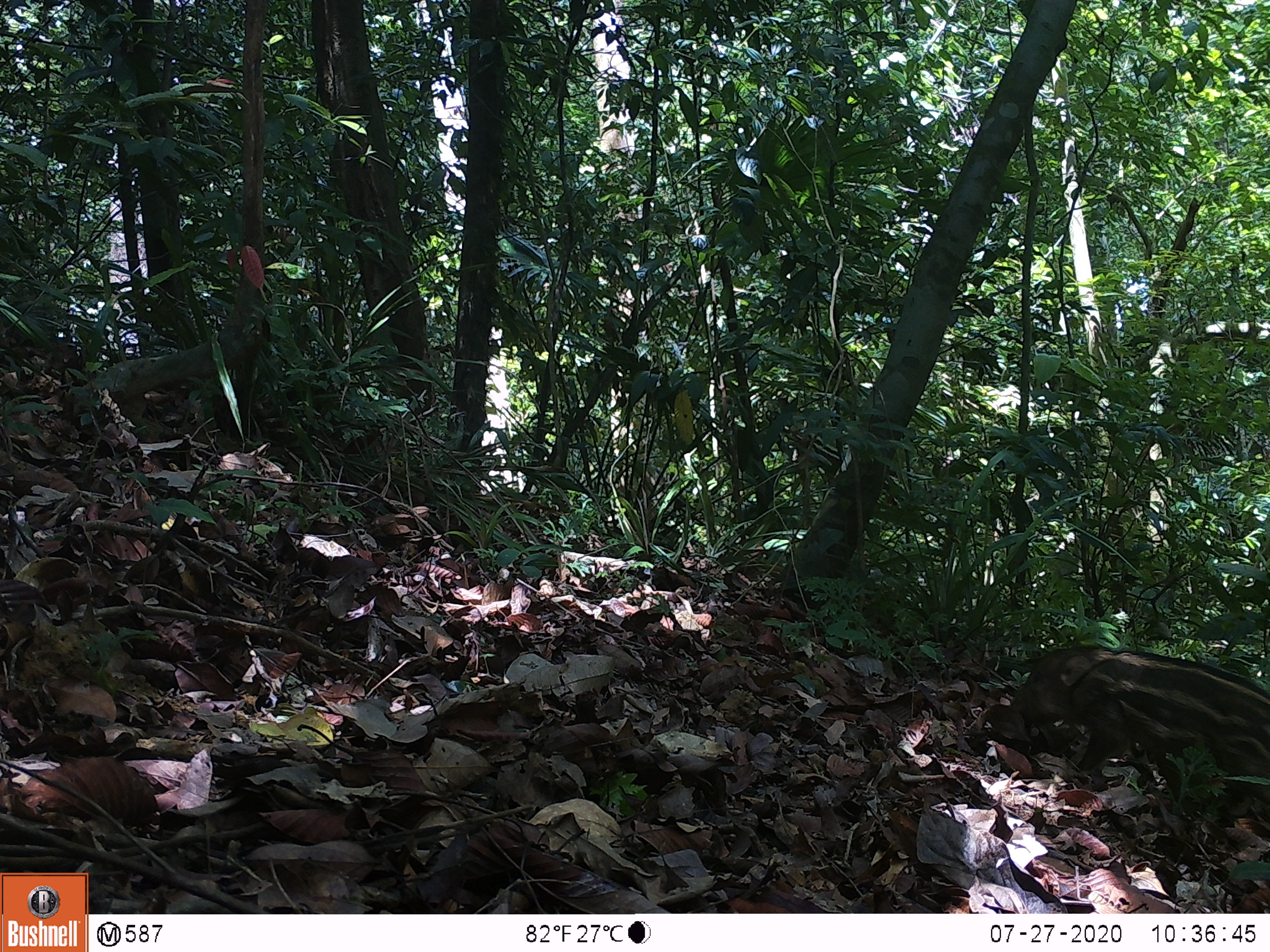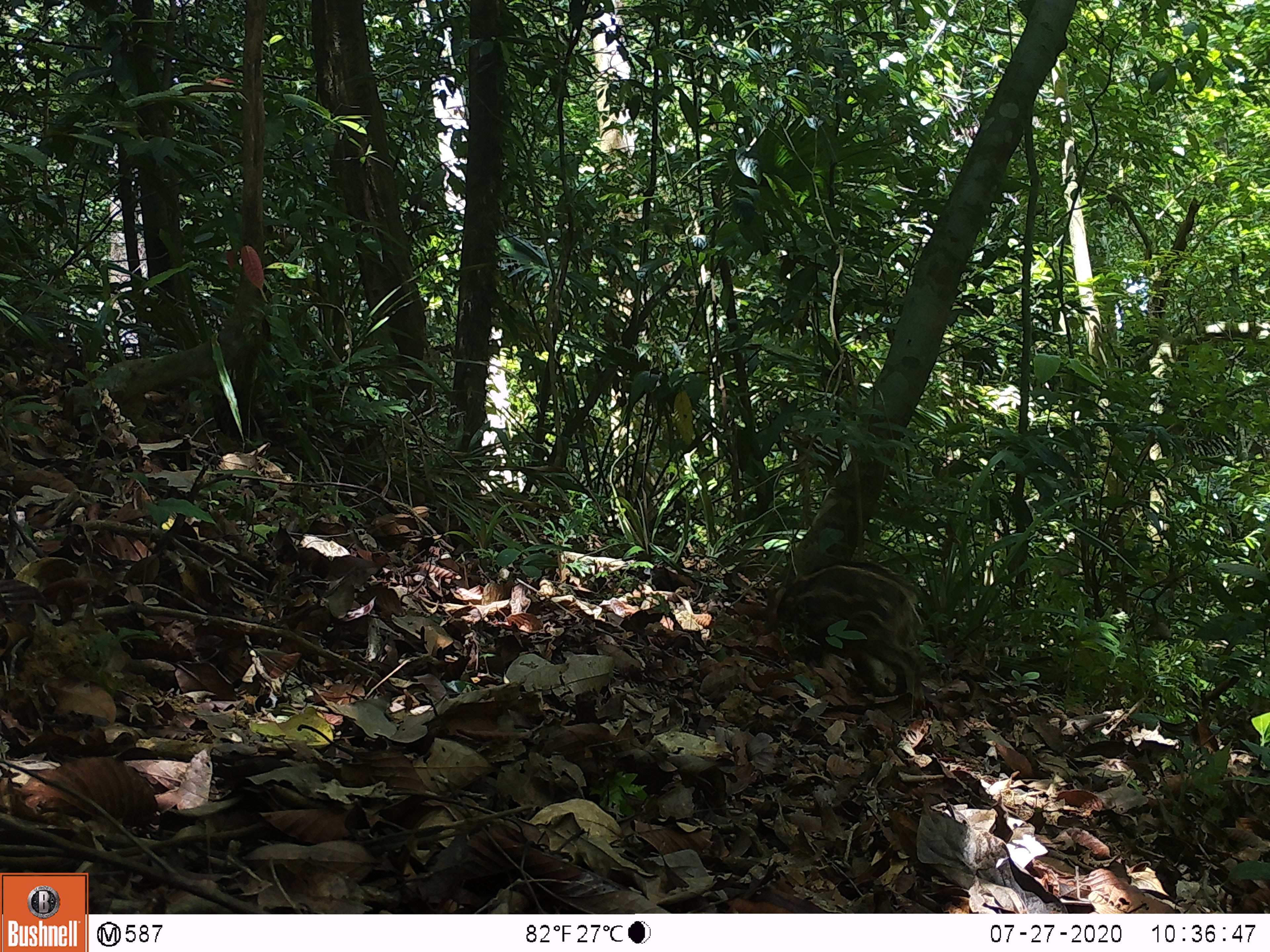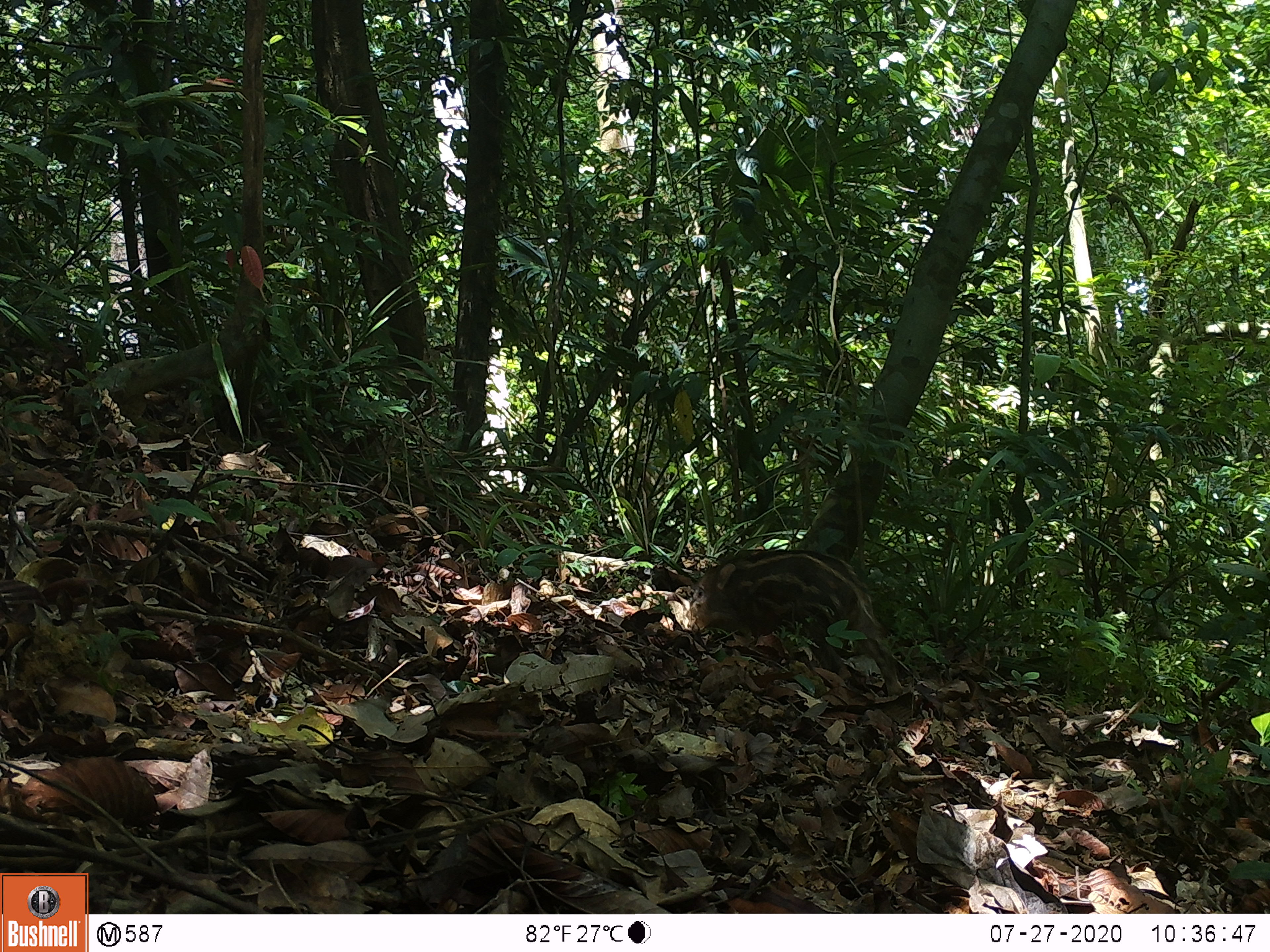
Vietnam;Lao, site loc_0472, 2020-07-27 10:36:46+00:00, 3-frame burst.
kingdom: Animalia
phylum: Chordata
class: Mammalia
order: Artiodactyla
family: Suidae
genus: Sus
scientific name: Sus scrofa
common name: eurasian wild pig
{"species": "eurasian wild pig (Sus scrofa)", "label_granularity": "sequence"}